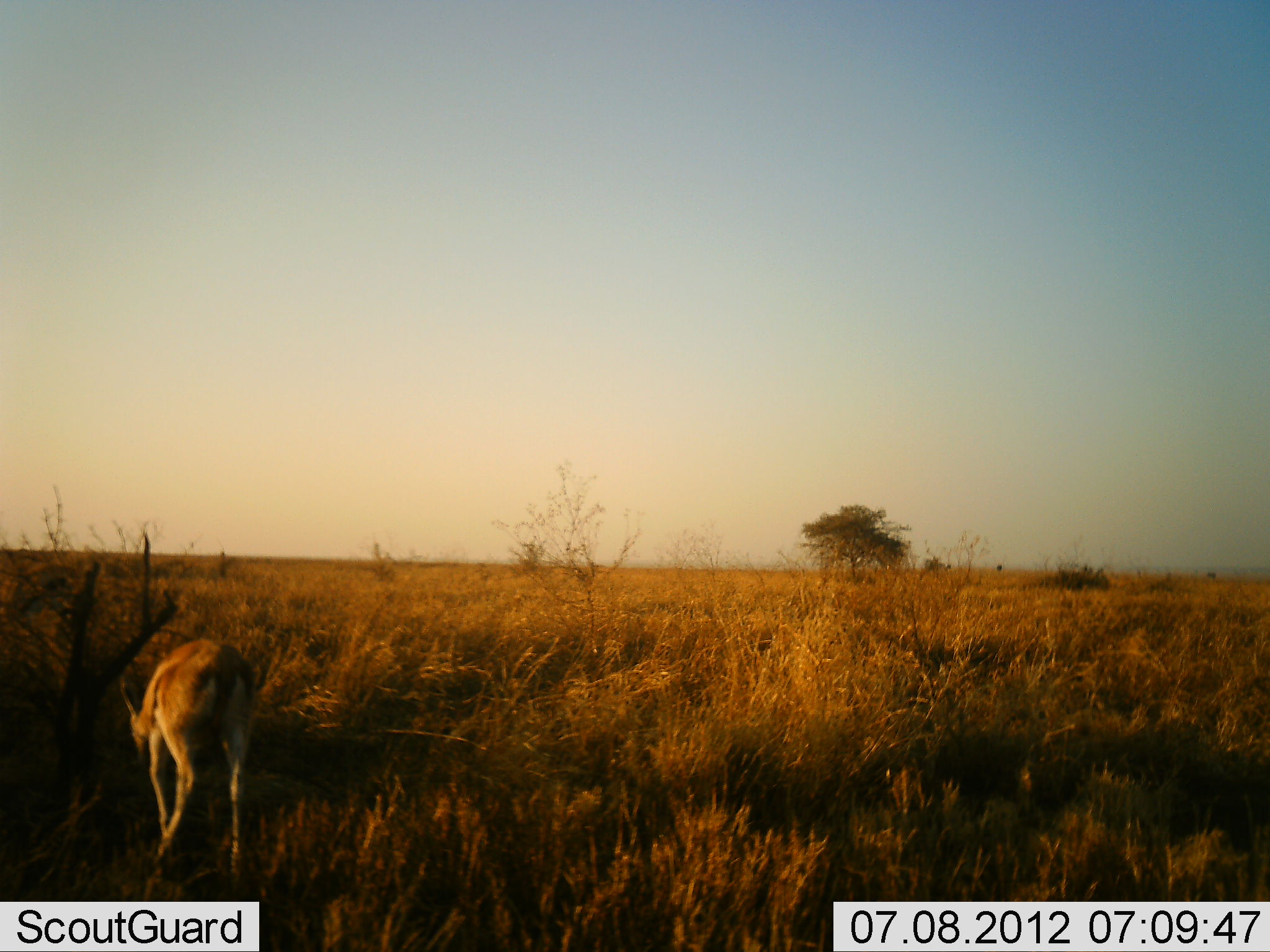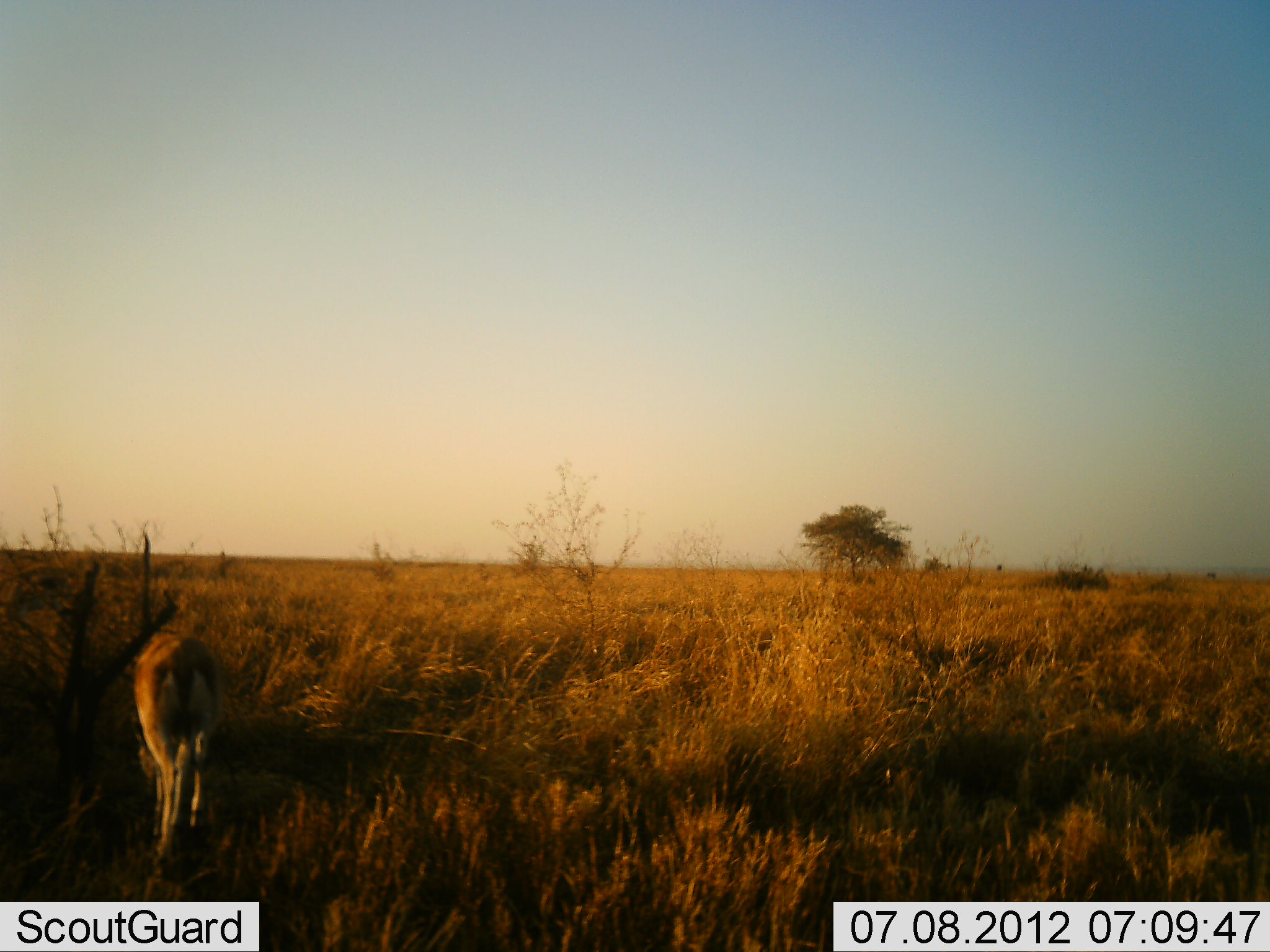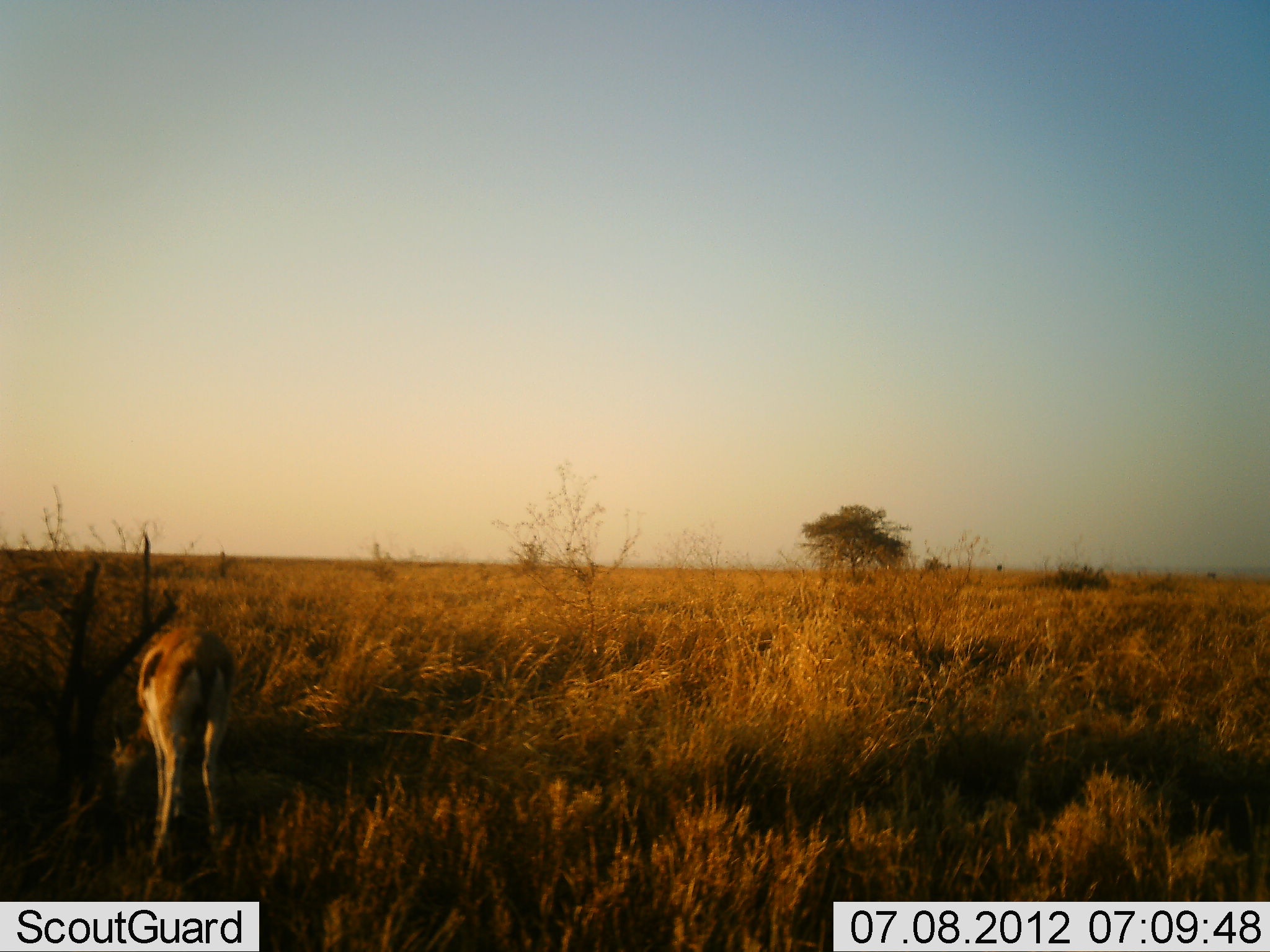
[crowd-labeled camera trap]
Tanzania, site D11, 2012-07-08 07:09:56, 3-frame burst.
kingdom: Animalia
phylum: Chordata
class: Mammalia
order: Artiodactyla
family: Bovidae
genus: Eudorcas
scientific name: Eudorcas thomsonii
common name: thomson's gazelle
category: gazellethomsons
Gazellethomsons (thomson's gazelle) (Eudorcas thomsonii), count 1. Behavior (volunteer vote fractions): standing 20%, resting 0%, moving 0%, interacting 0%. Young present (vote fraction): 0%. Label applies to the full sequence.